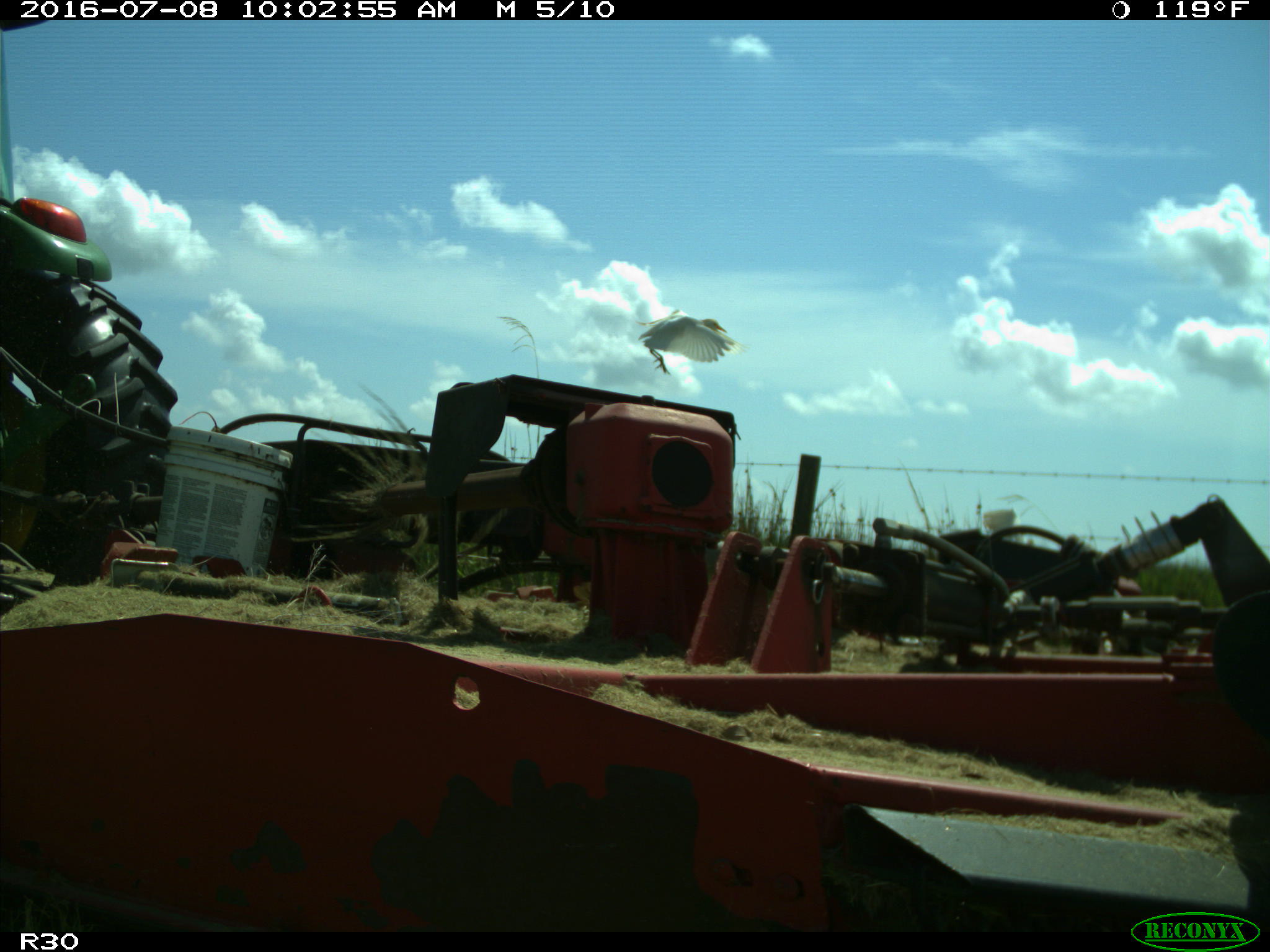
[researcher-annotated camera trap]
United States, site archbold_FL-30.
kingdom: Animalia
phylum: Chordata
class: Aves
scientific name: Aves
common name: birds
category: unidentified bird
Unidentified bird (birds) (Aves).